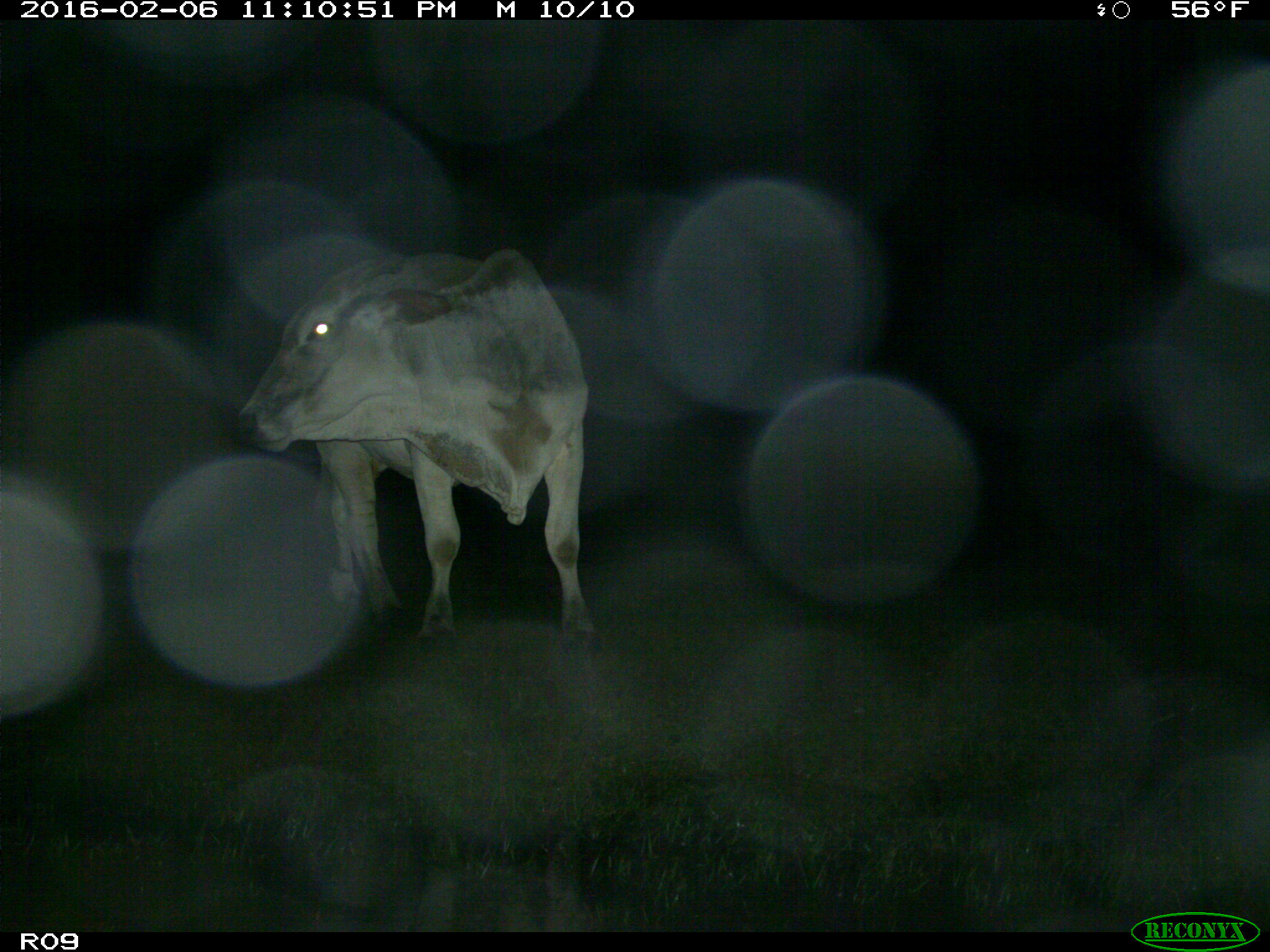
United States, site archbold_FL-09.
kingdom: Animalia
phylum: Chordata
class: Mammalia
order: Artiodactyla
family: Bovidae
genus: Bos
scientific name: Bos taurus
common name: domestic cow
Bos taurus (domestic cow).